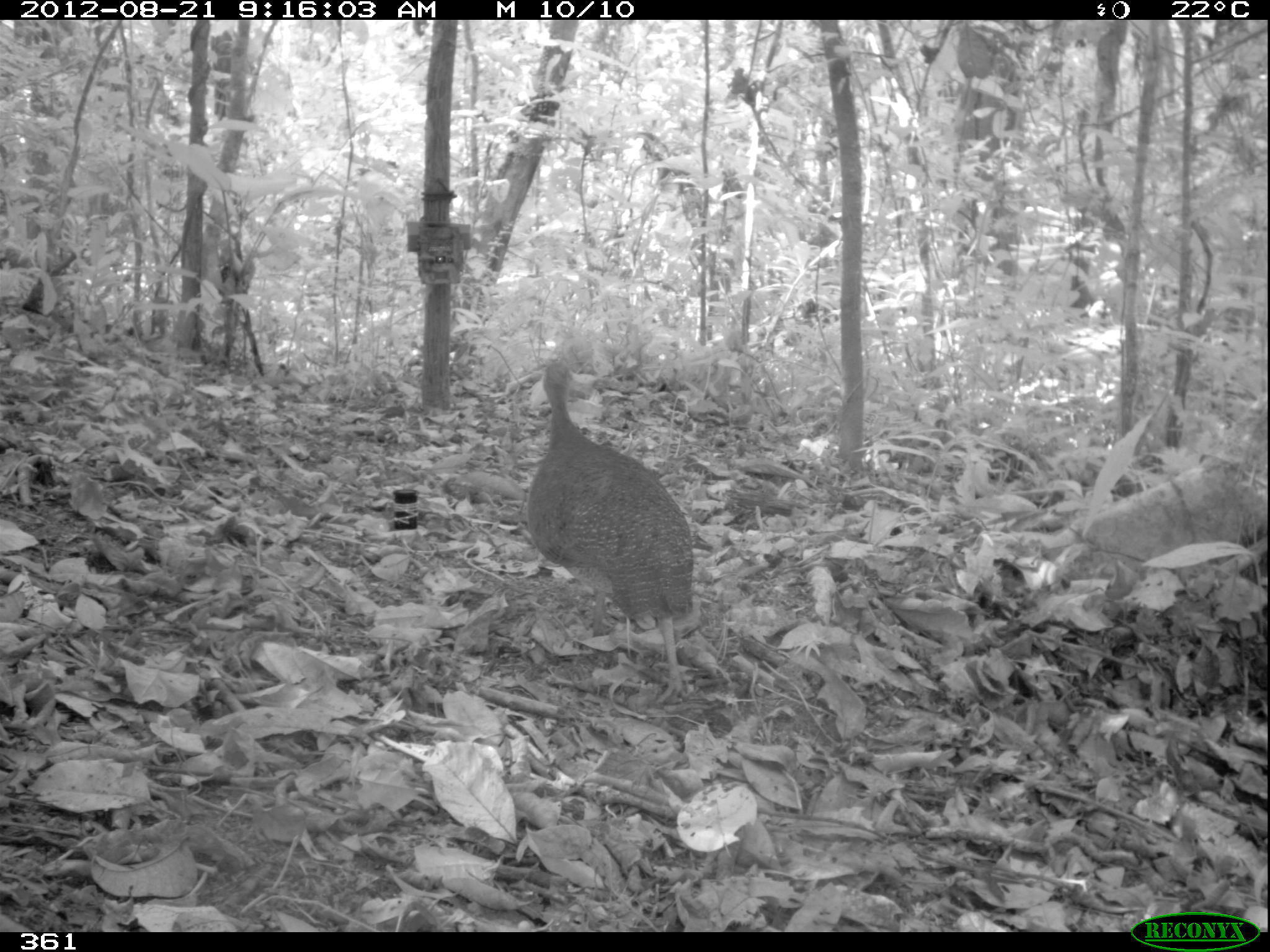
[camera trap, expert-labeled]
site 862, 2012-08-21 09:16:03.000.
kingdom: Animalia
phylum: Chordata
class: Aves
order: Galliformes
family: Phasianidae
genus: Alectoris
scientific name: Alectoris rufa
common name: red-legged partridge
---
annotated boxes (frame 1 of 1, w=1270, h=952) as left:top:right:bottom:
alectoris rufa: 521:359:693:702